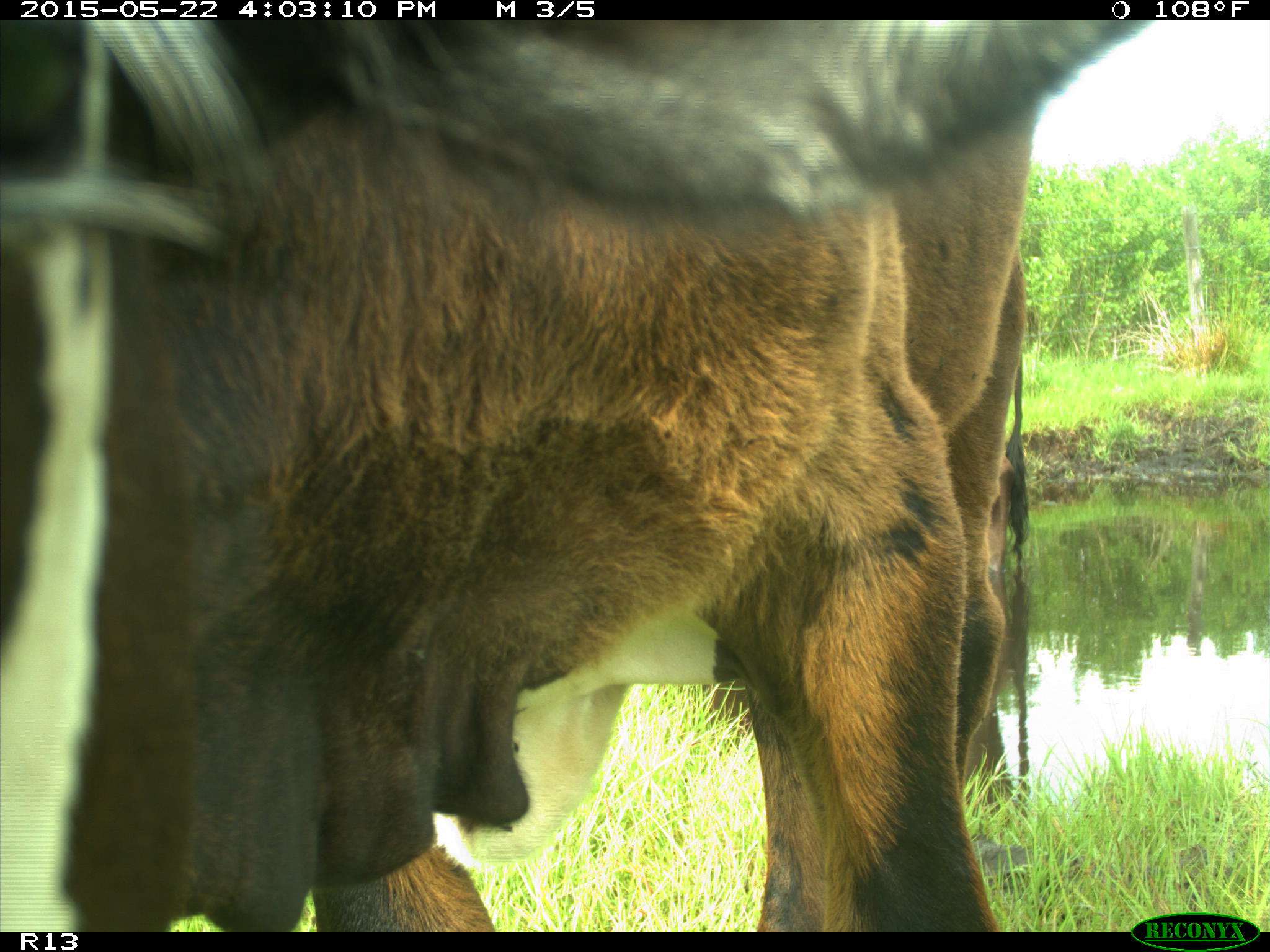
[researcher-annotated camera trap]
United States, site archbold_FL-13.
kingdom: Animalia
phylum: Chordata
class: Mammalia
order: Artiodactyla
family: Bovidae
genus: Bos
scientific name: Bos taurus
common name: domestic cow